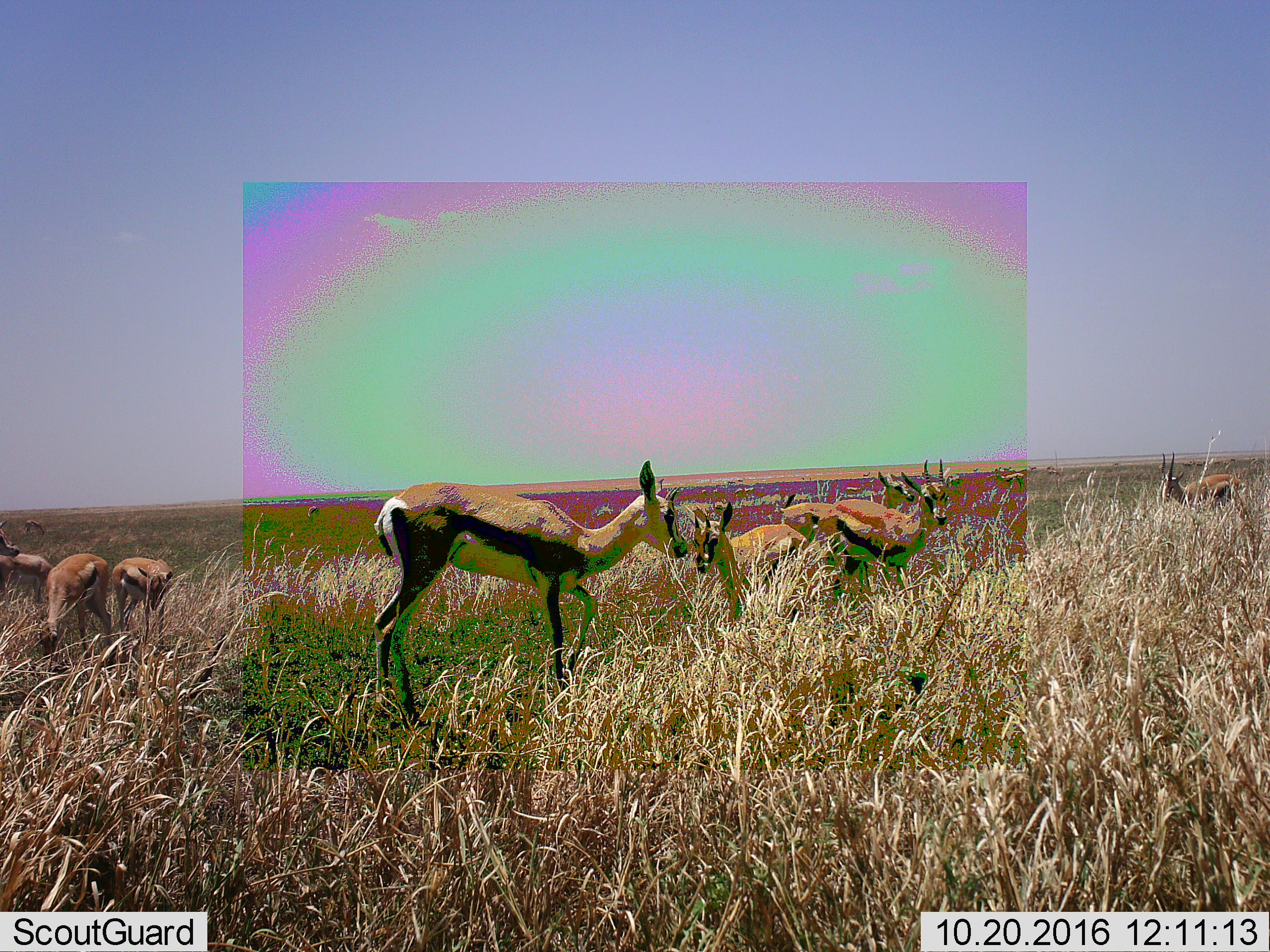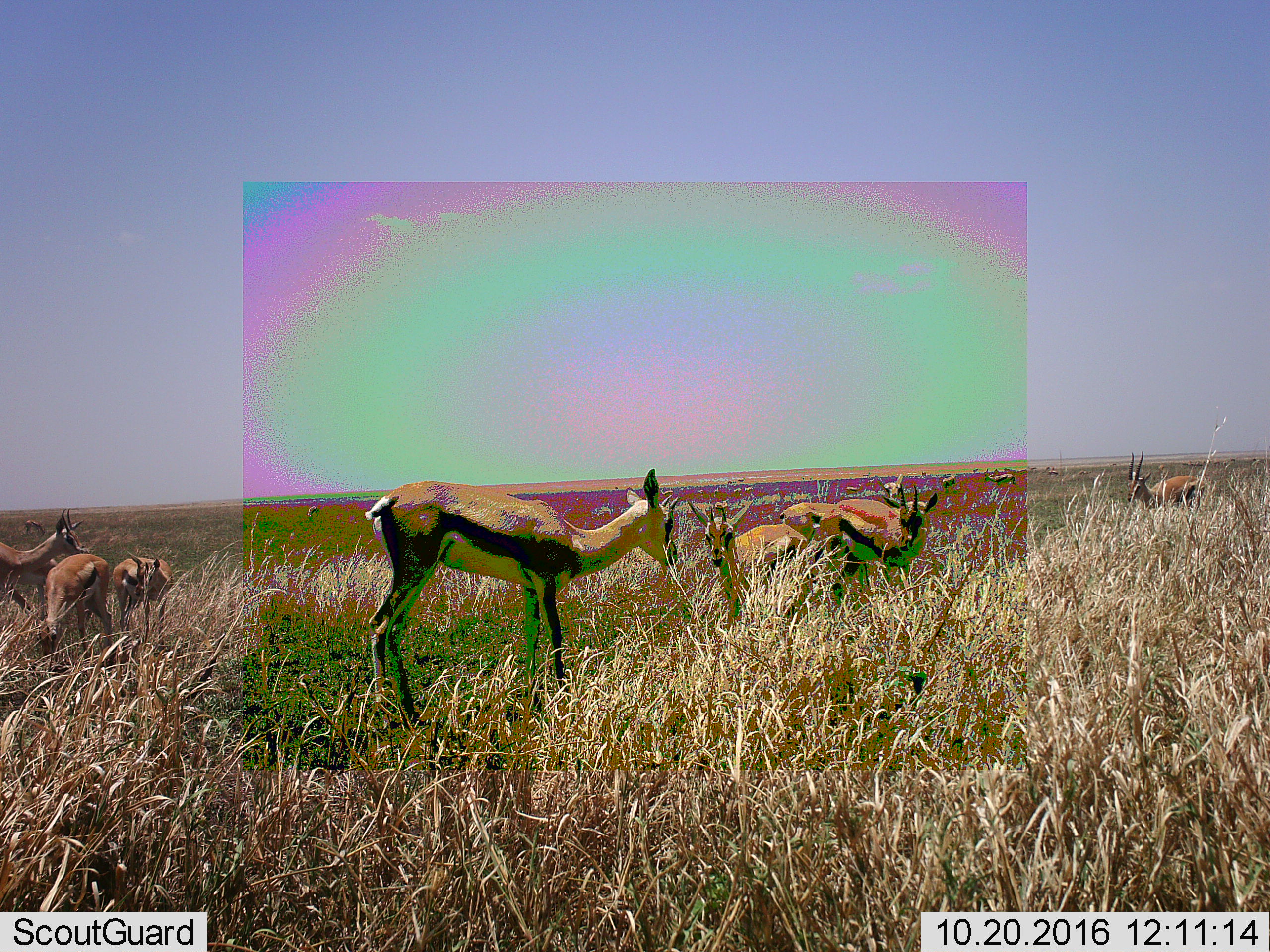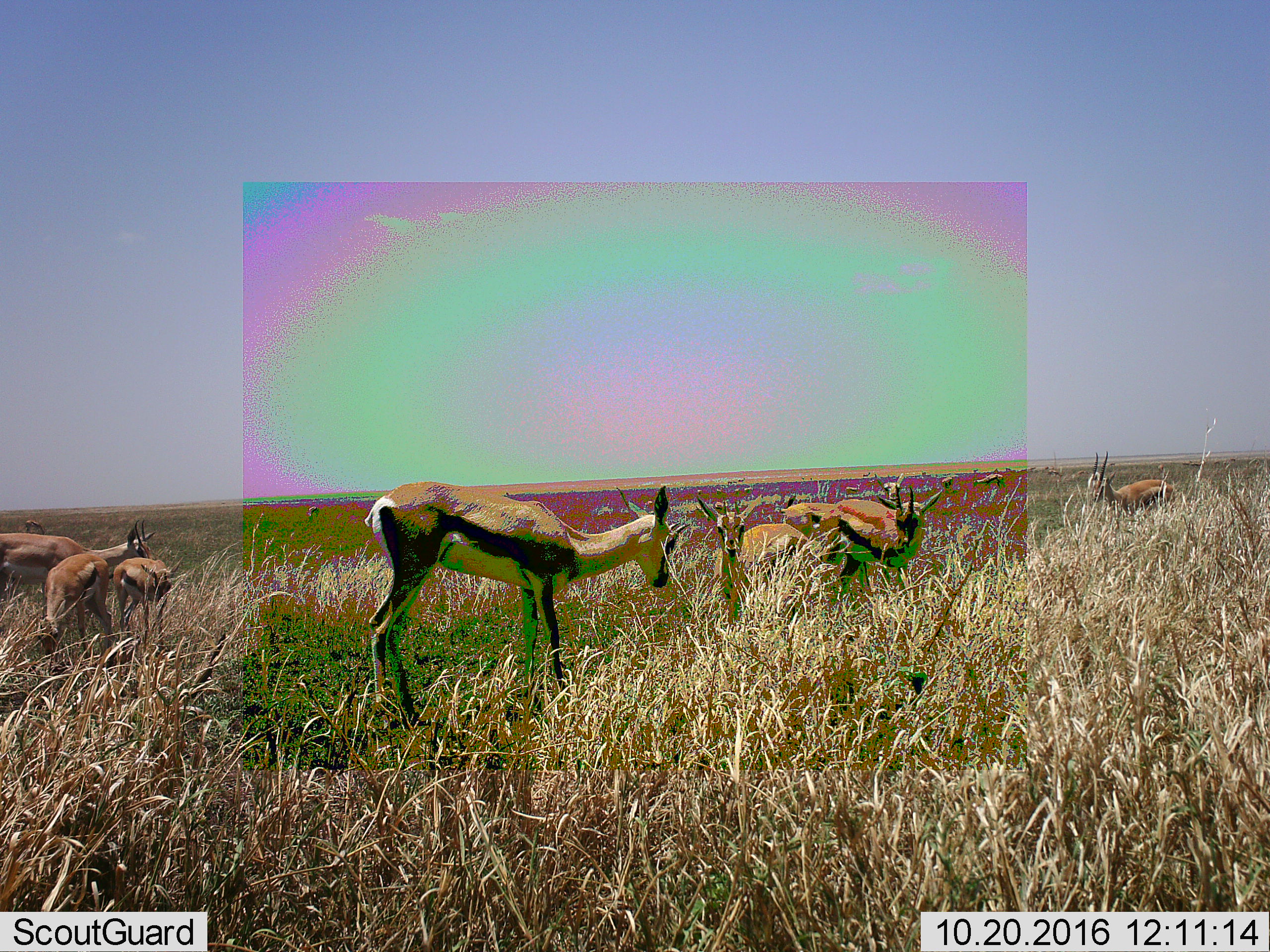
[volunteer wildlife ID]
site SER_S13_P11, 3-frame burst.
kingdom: Animalia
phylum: Chordata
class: Mammalia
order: Artiodactyla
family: Bovidae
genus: Eudorcas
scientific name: Eudorcas thomsonii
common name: thomson's gazelle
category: gazellethomsons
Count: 11-50.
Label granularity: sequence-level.